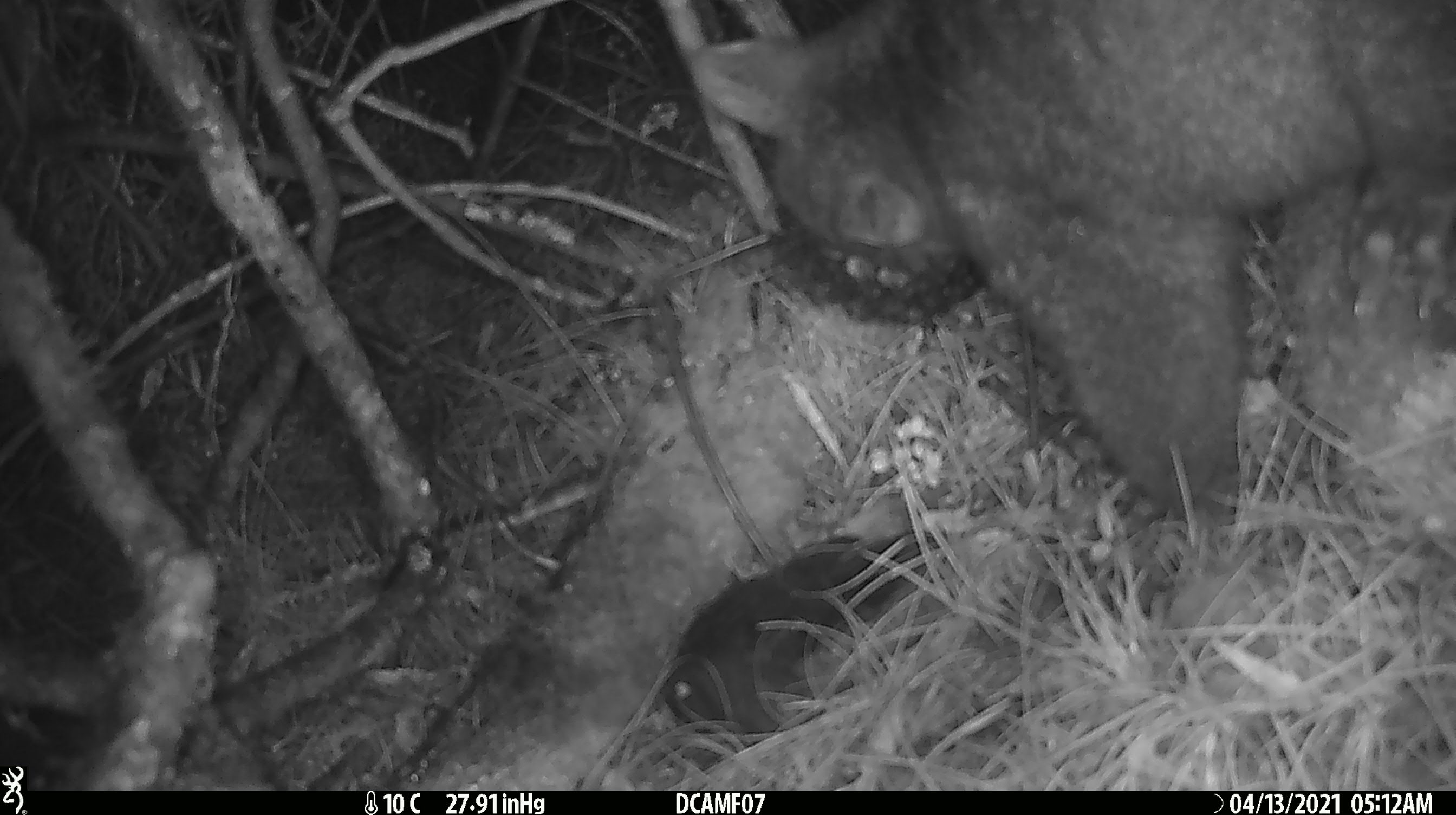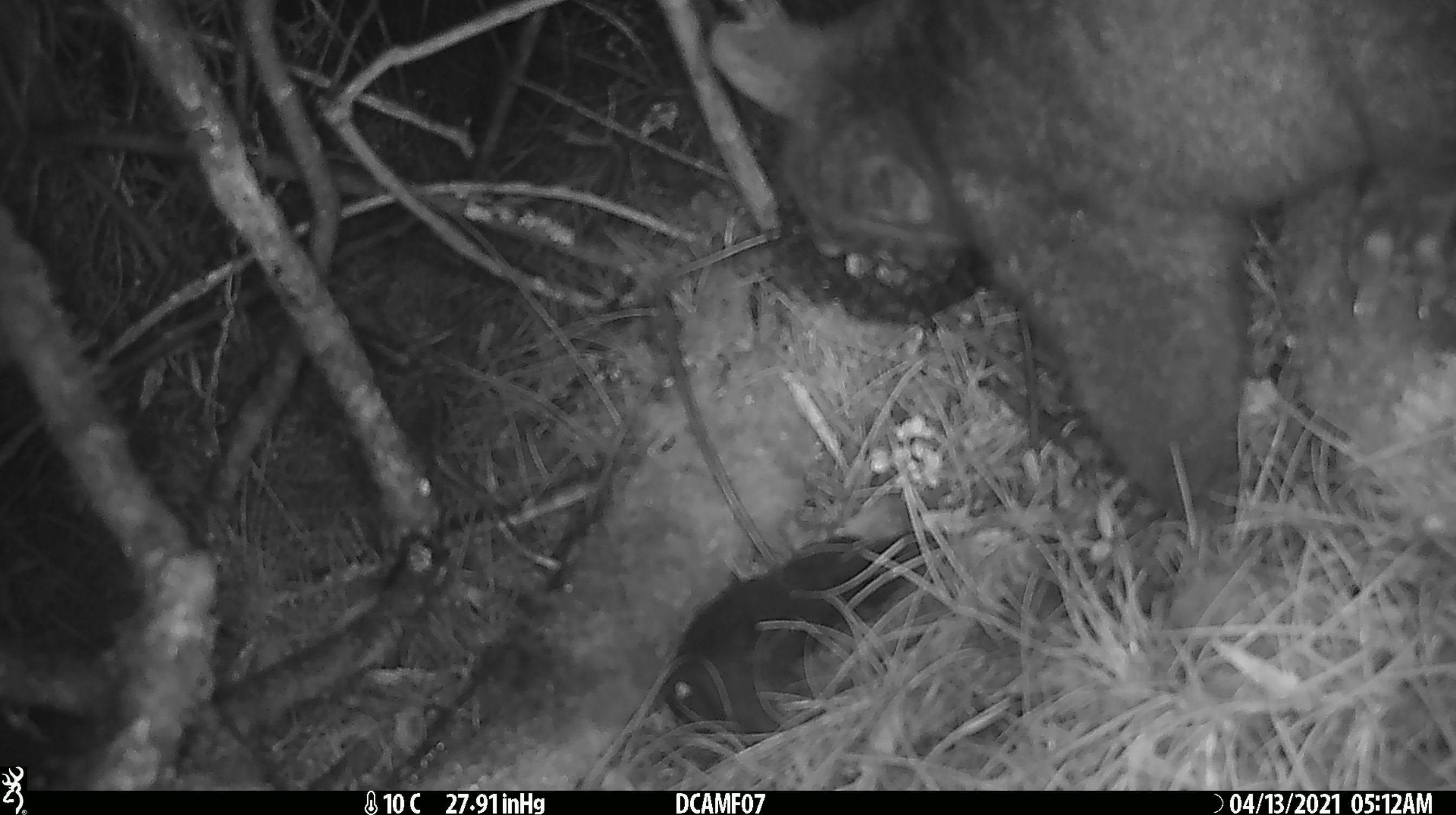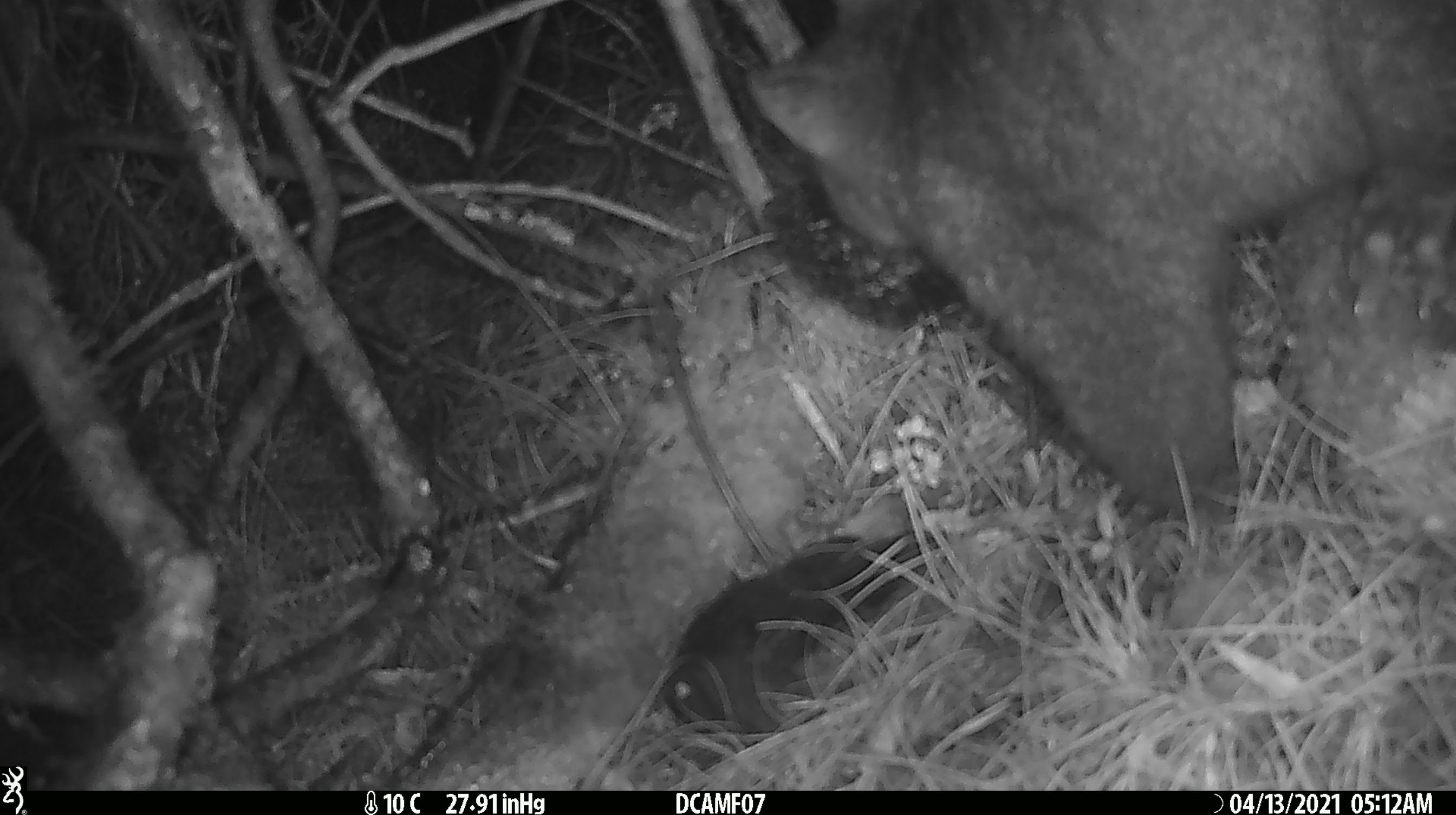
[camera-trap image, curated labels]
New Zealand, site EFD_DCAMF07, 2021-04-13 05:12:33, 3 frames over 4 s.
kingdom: Animalia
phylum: Chordata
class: Mammalia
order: Diprotodontia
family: Phalangeridae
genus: Trichosurus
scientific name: Trichosurus vulpecula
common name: common brushtail possum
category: possum